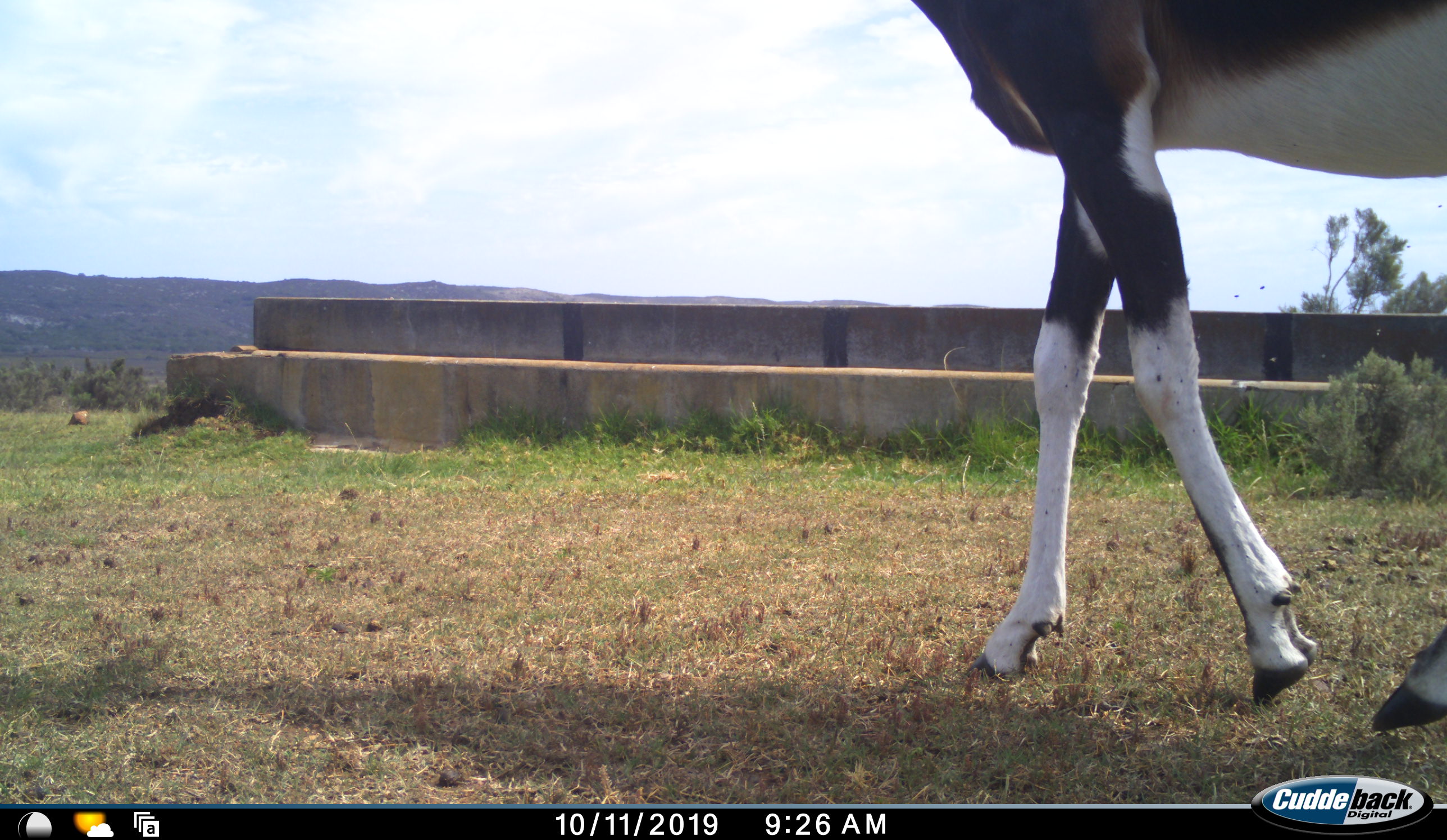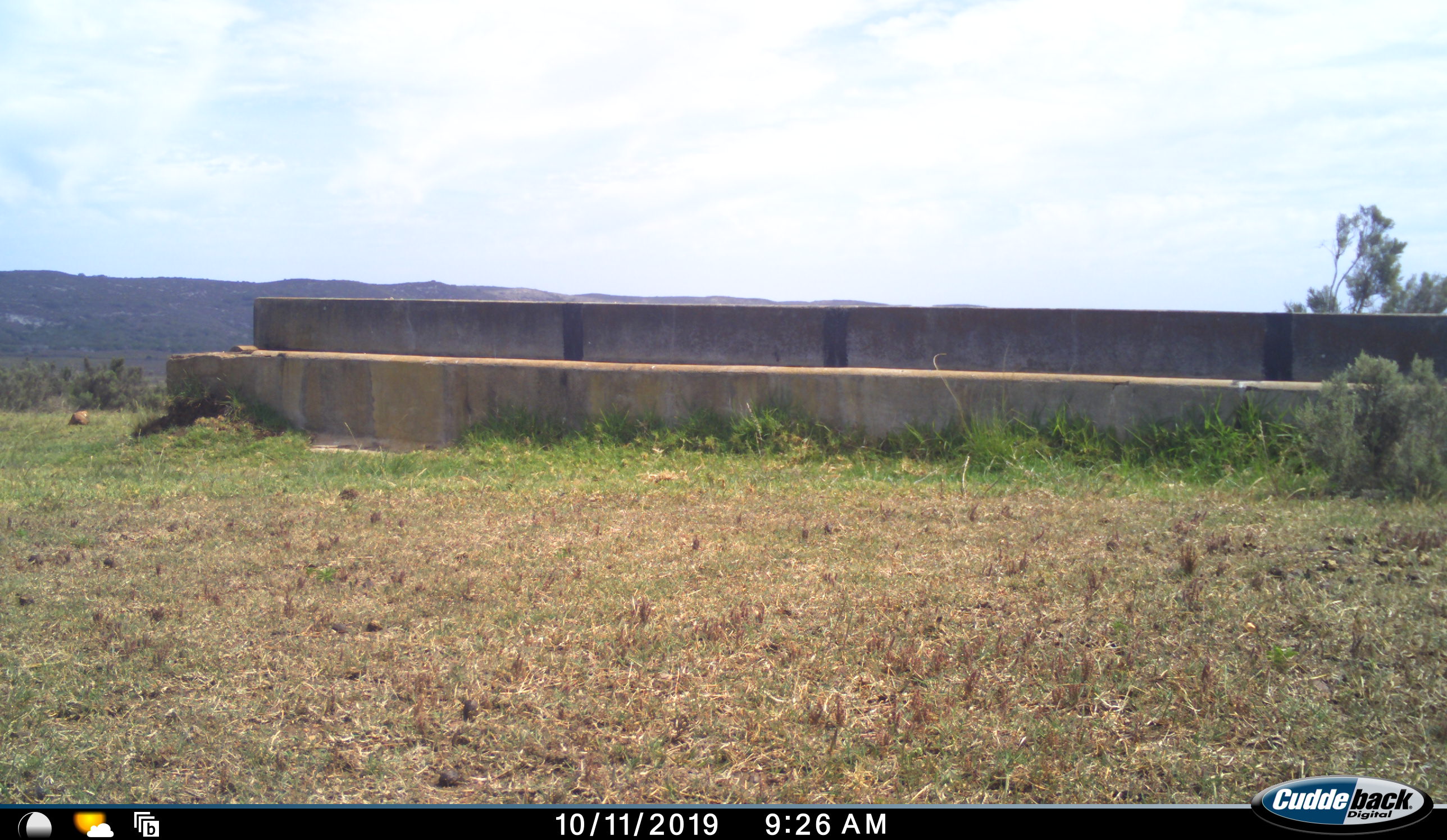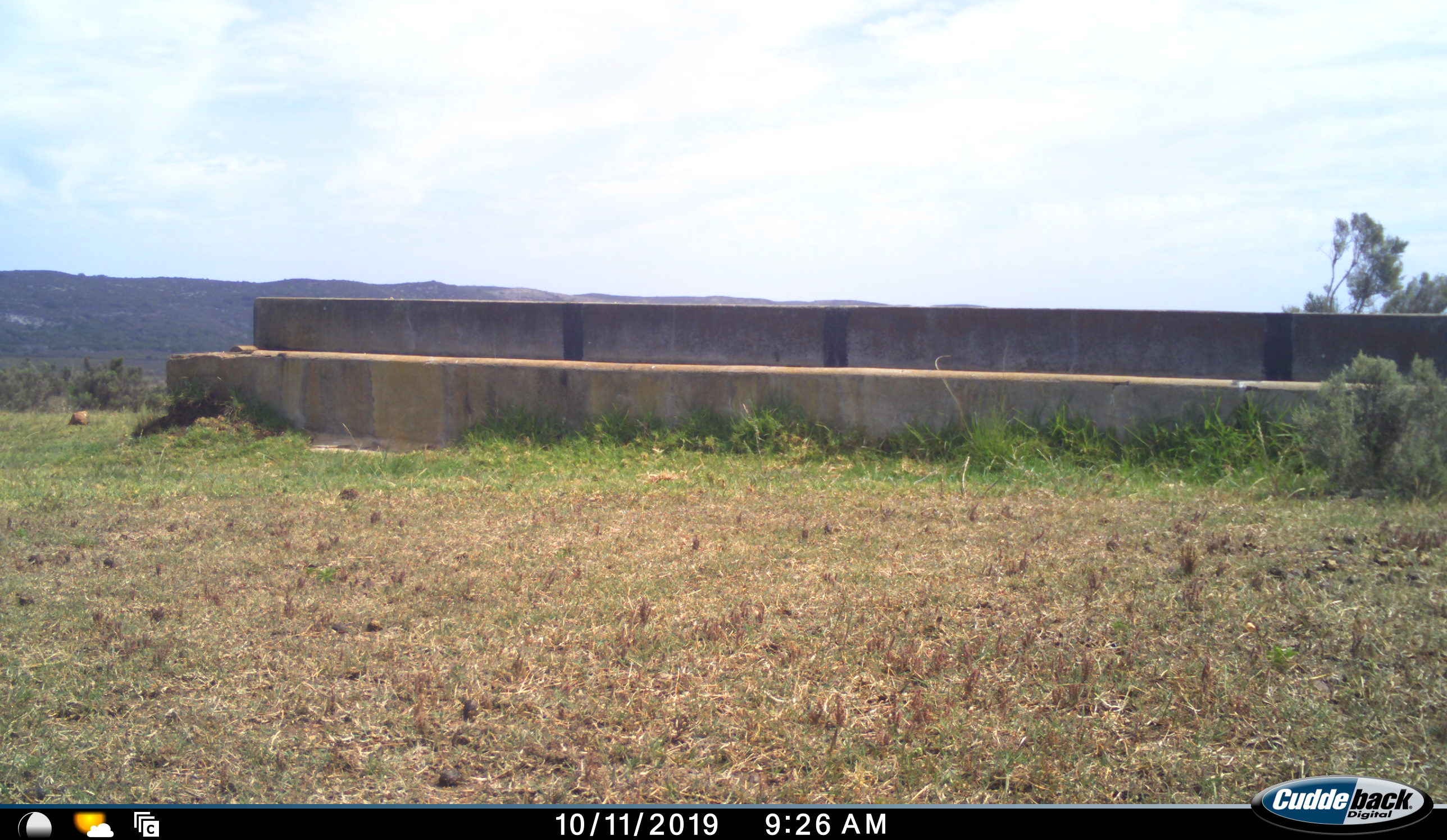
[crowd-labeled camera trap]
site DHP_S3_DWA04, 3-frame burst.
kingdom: Animalia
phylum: Chordata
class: Mammalia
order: Artiodactyla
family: Bovidae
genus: Damaliscus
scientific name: Damaliscus pygargus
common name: bontebok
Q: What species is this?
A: Bontebok (Damaliscus pygargus).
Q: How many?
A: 1.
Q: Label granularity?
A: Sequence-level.